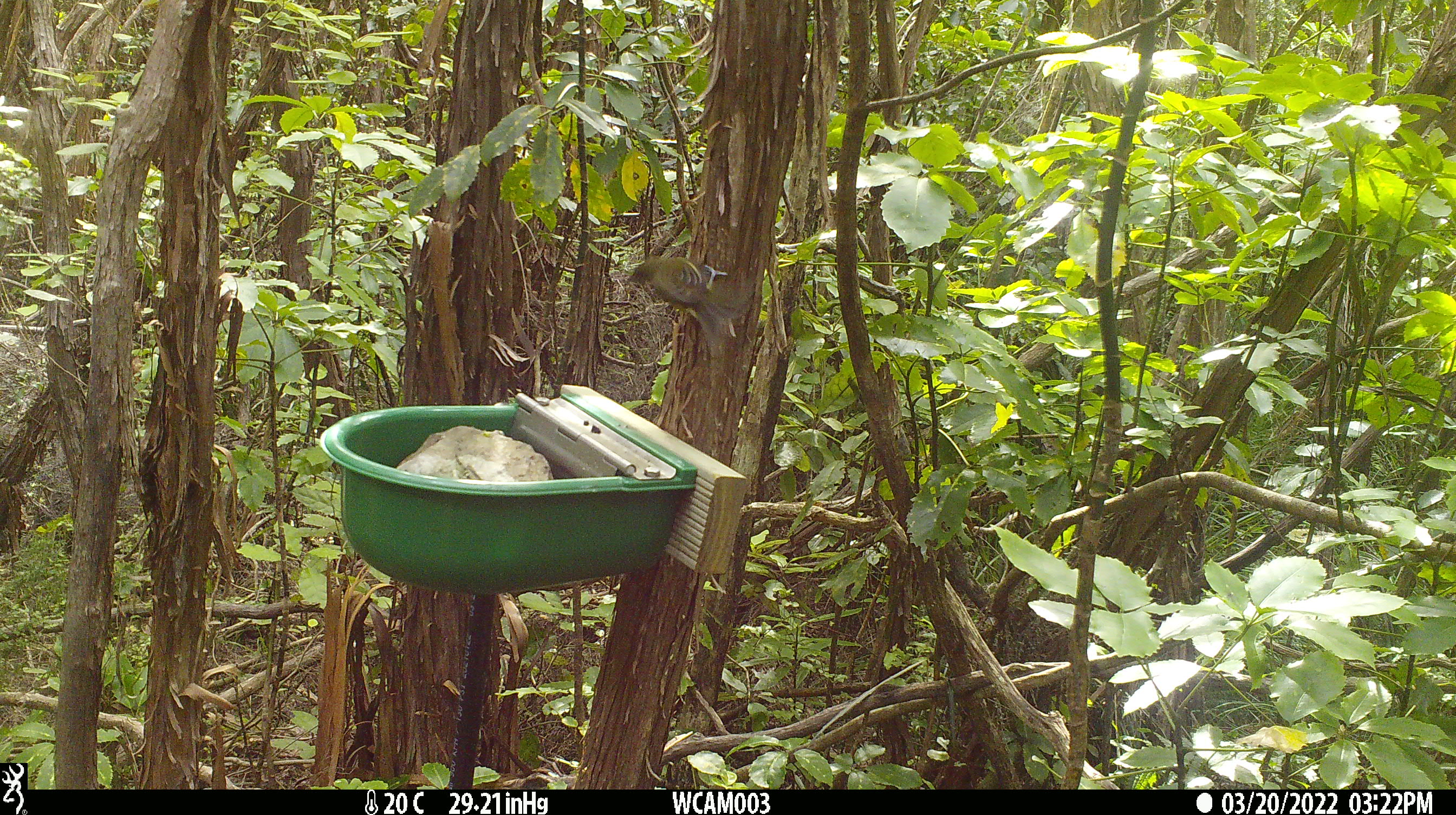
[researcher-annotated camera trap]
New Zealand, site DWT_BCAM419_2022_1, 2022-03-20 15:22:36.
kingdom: Animalia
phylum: Chordata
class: Aves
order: Passeriformes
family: Meliphagidae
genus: Anthornis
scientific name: Anthornis melanura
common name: new zealand bellbird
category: bellbird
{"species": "bellbird (new zealand bellbird) (Anthornis melanura)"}